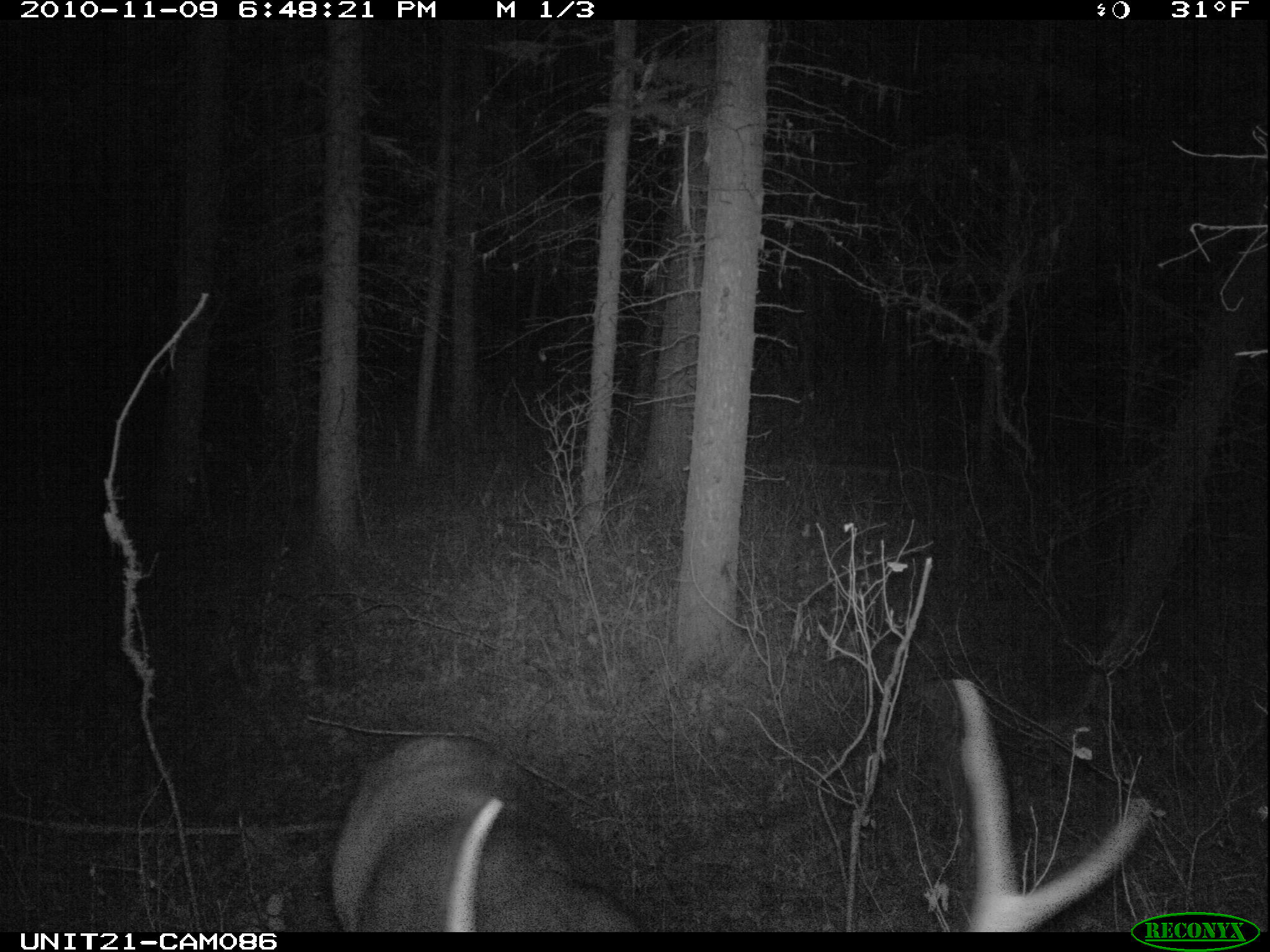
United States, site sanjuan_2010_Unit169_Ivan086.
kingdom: Animalia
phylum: Chordata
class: Mammalia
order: Artiodactyla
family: Cervidae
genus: Odocoileus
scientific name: Odocoileus hemionus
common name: mule deer